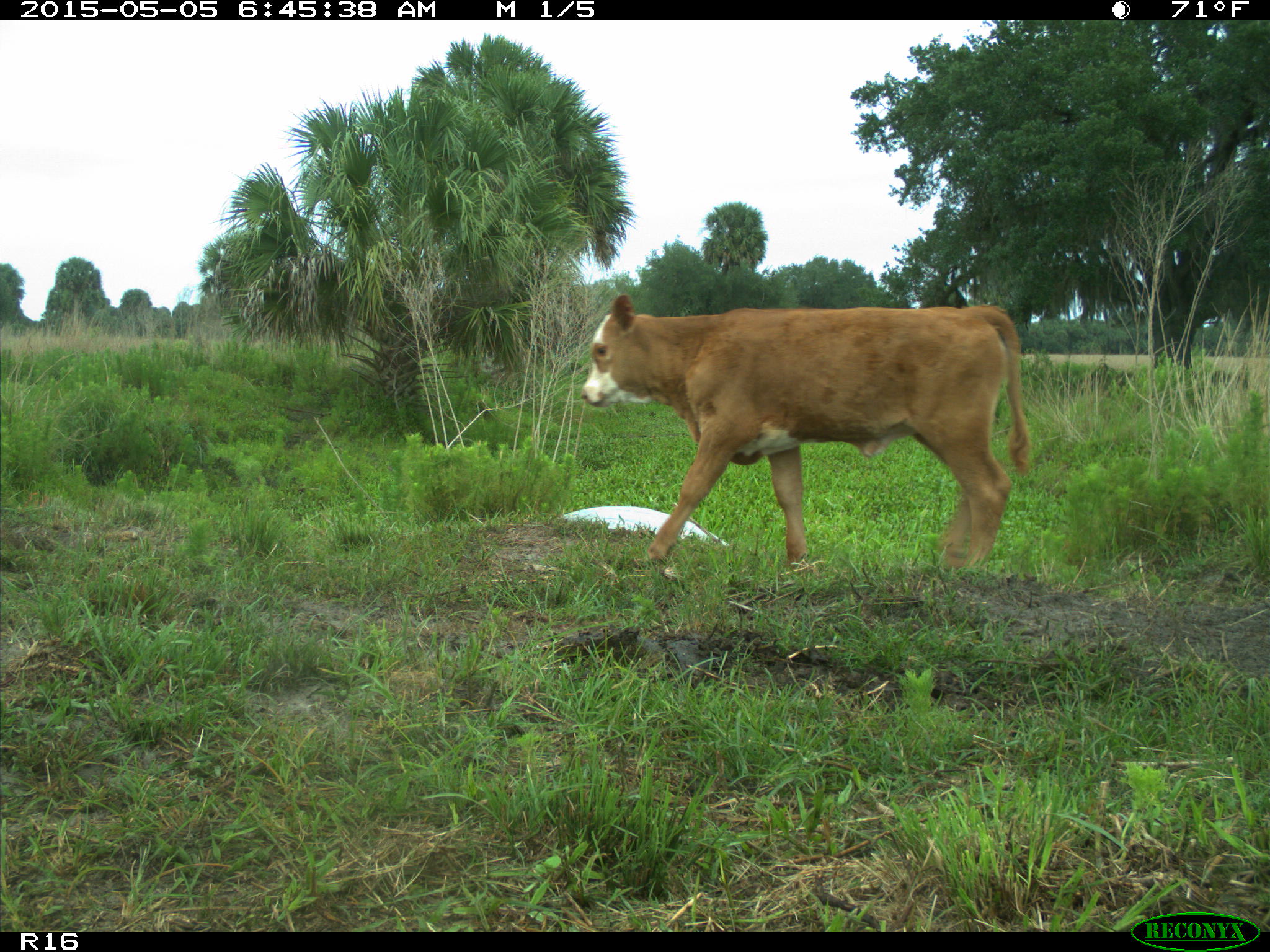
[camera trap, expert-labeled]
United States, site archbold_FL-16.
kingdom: Animalia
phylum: Chordata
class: Mammalia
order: Artiodactyla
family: Bovidae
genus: Bos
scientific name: Bos taurus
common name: domestic cow